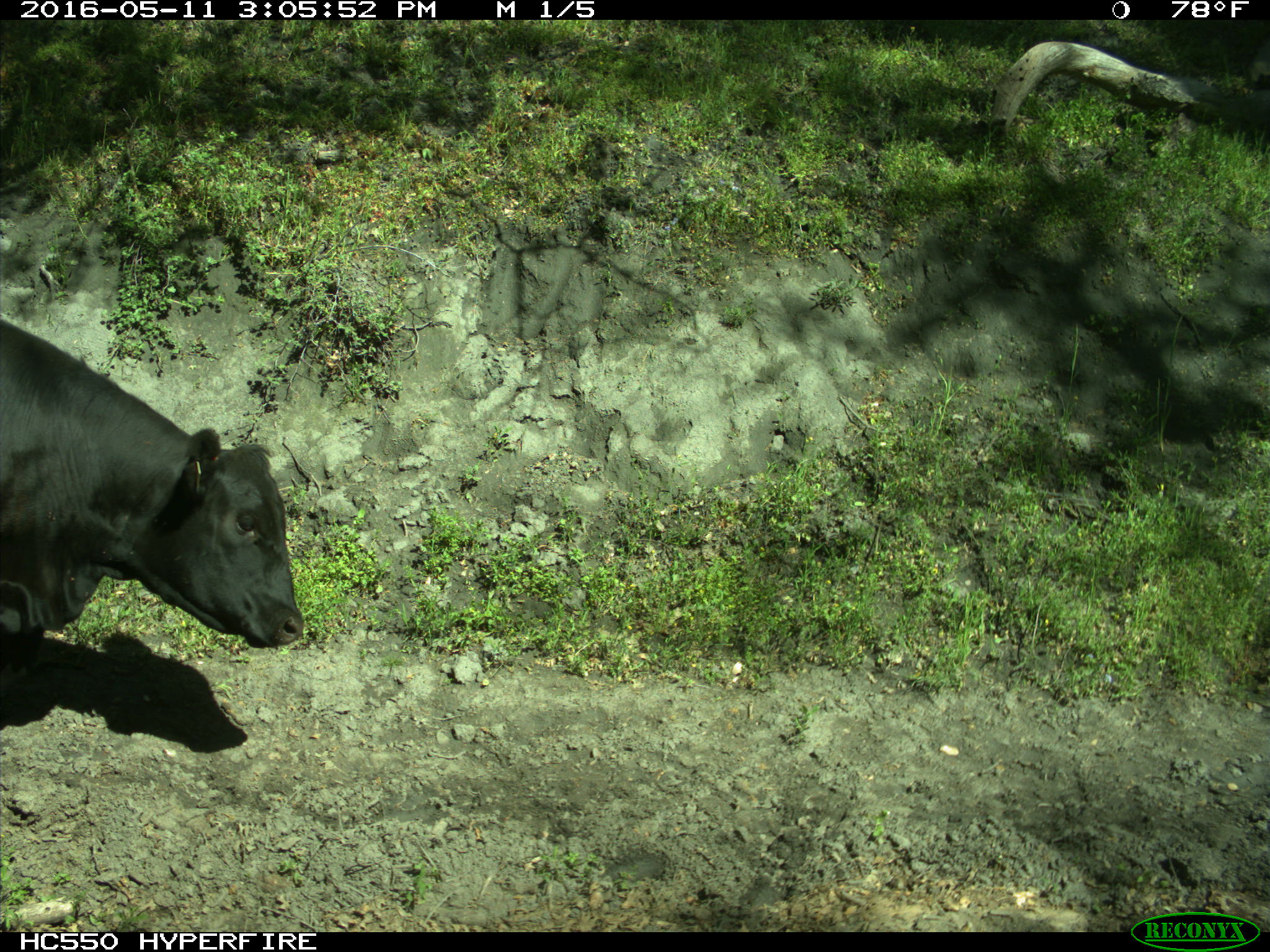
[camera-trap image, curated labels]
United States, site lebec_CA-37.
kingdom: Animalia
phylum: Chordata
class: Mammalia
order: Artiodactyla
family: Bovidae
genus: Bos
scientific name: Bos taurus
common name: domestic cow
Bos taurus (domestic cow).